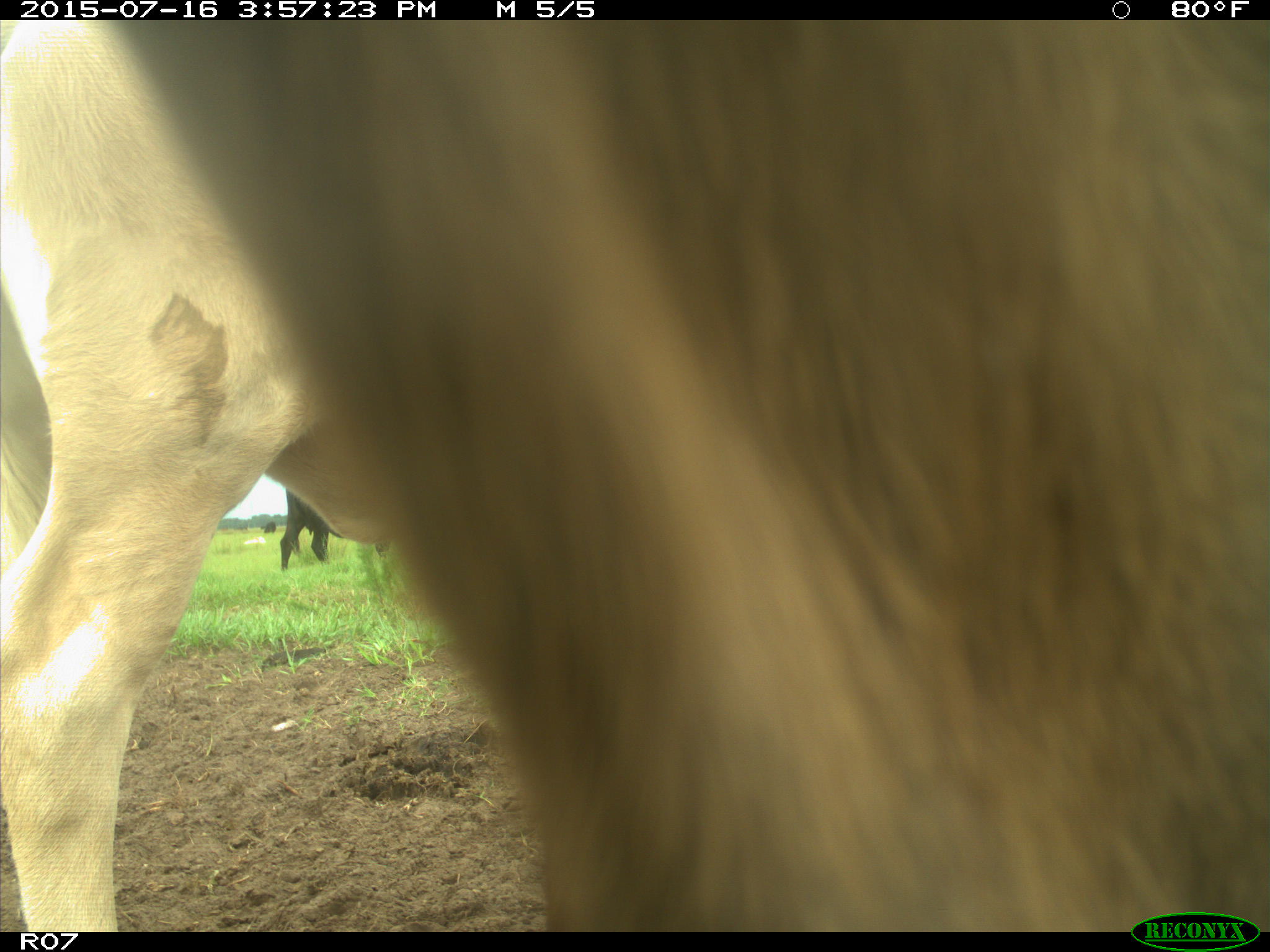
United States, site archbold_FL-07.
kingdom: Animalia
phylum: Chordata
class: Mammalia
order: Artiodactyla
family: Bovidae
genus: Bos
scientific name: Bos taurus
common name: domestic cow